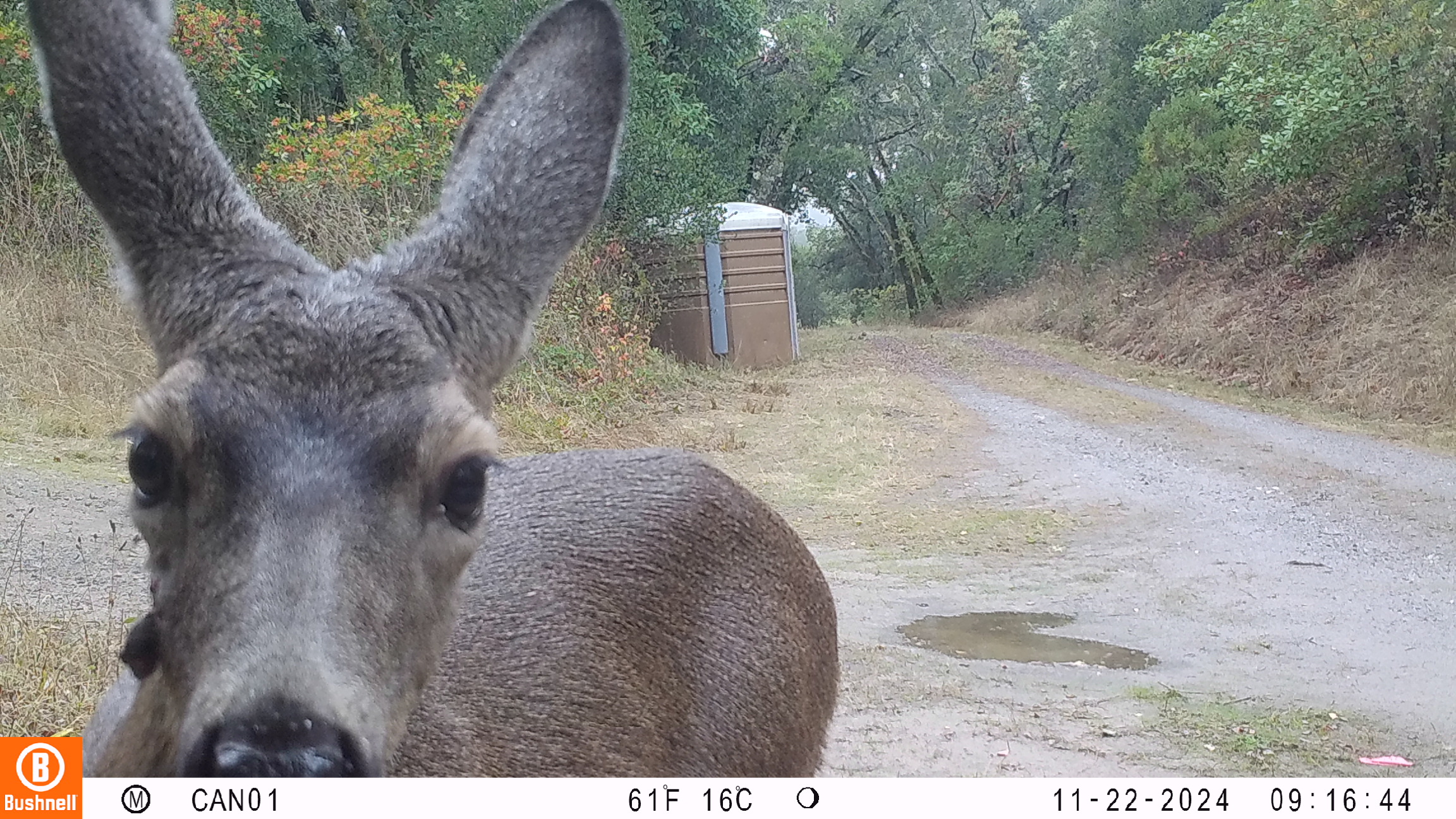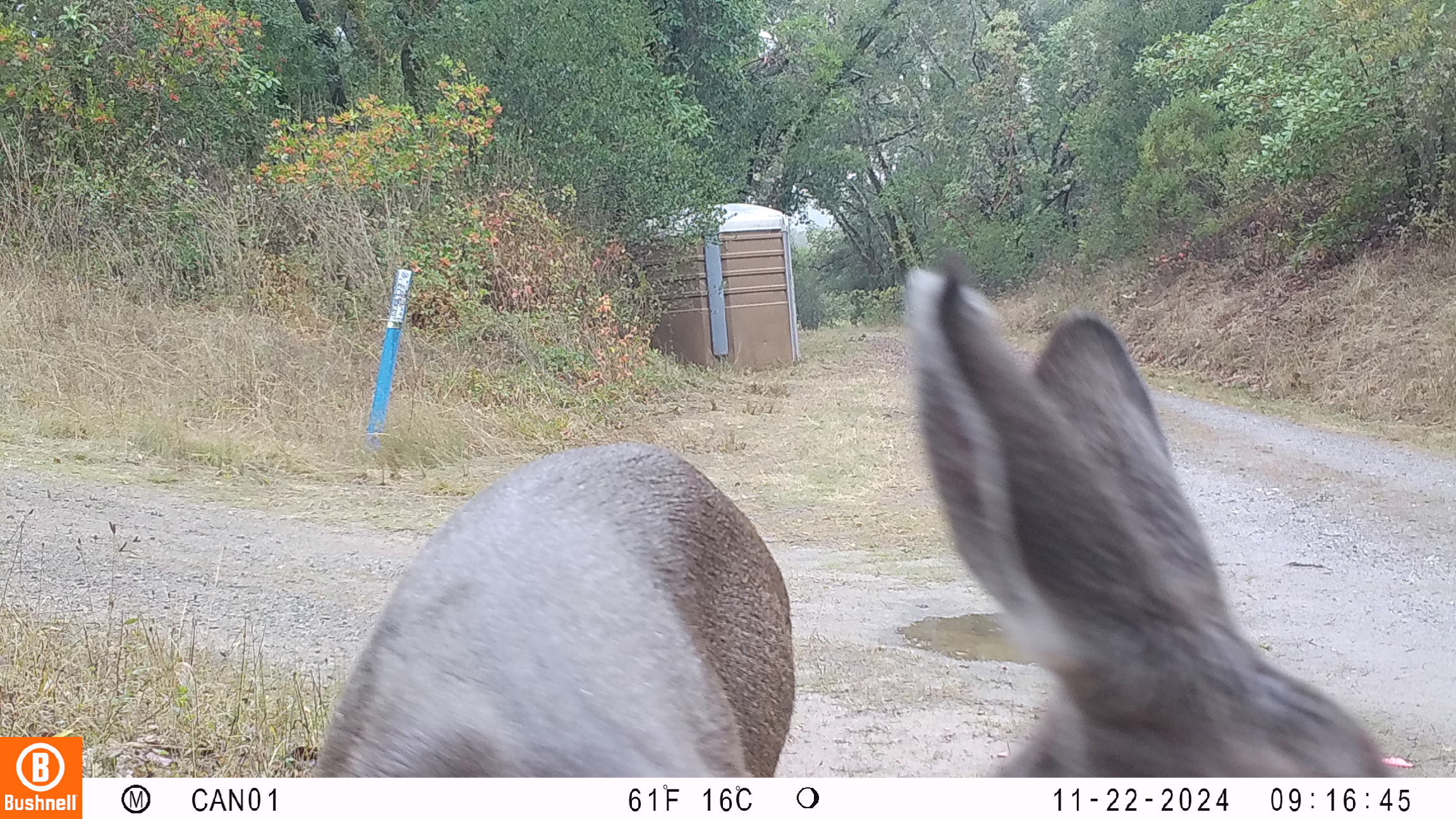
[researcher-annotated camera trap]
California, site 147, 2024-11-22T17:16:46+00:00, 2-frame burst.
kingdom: Animalia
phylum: Chordata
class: Mammalia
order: Artiodactyla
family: Cervidae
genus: Odocoileus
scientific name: Odocoileus hemionus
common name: mule deer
Mule deer (Odocoileus hemionus).